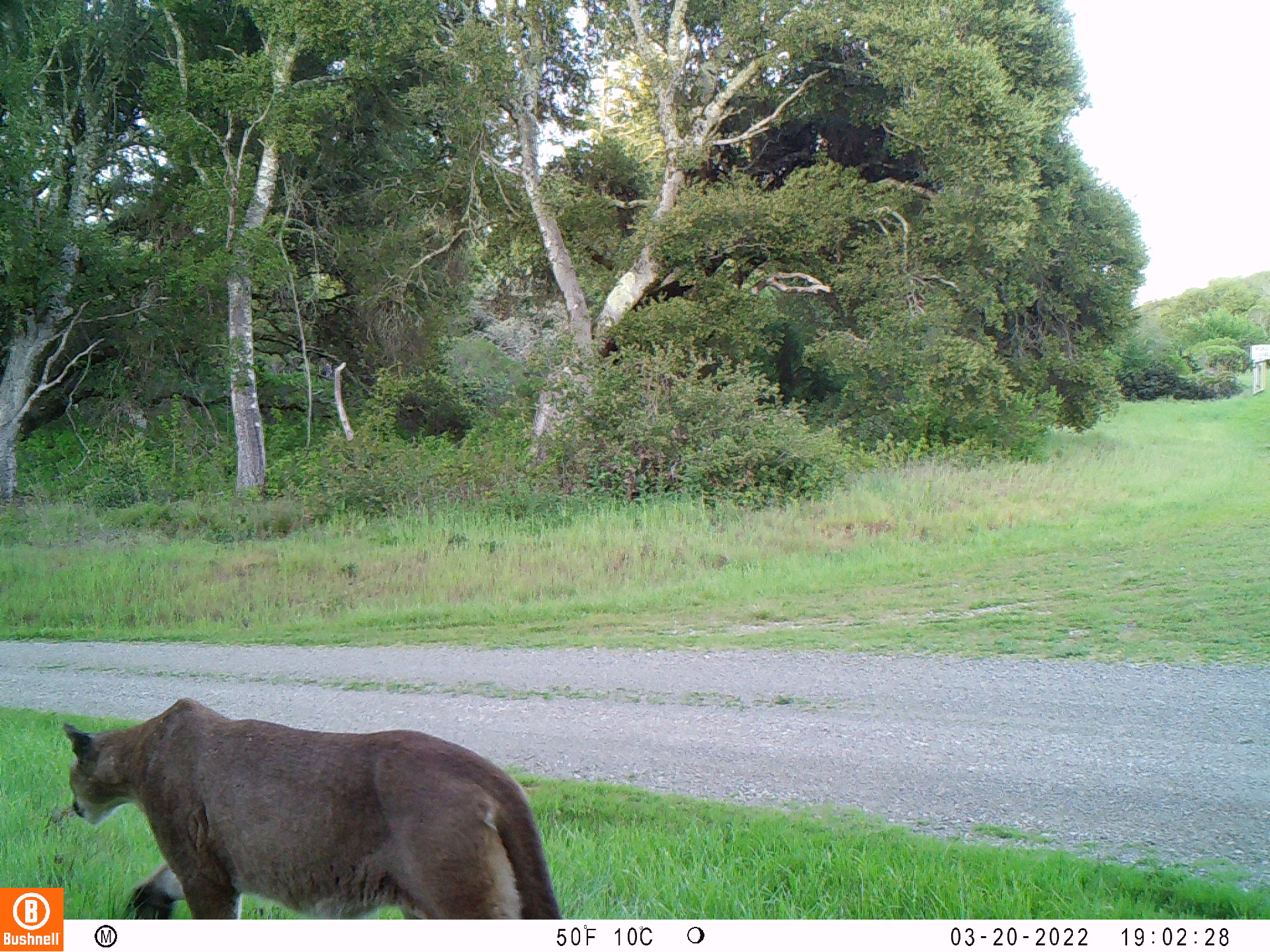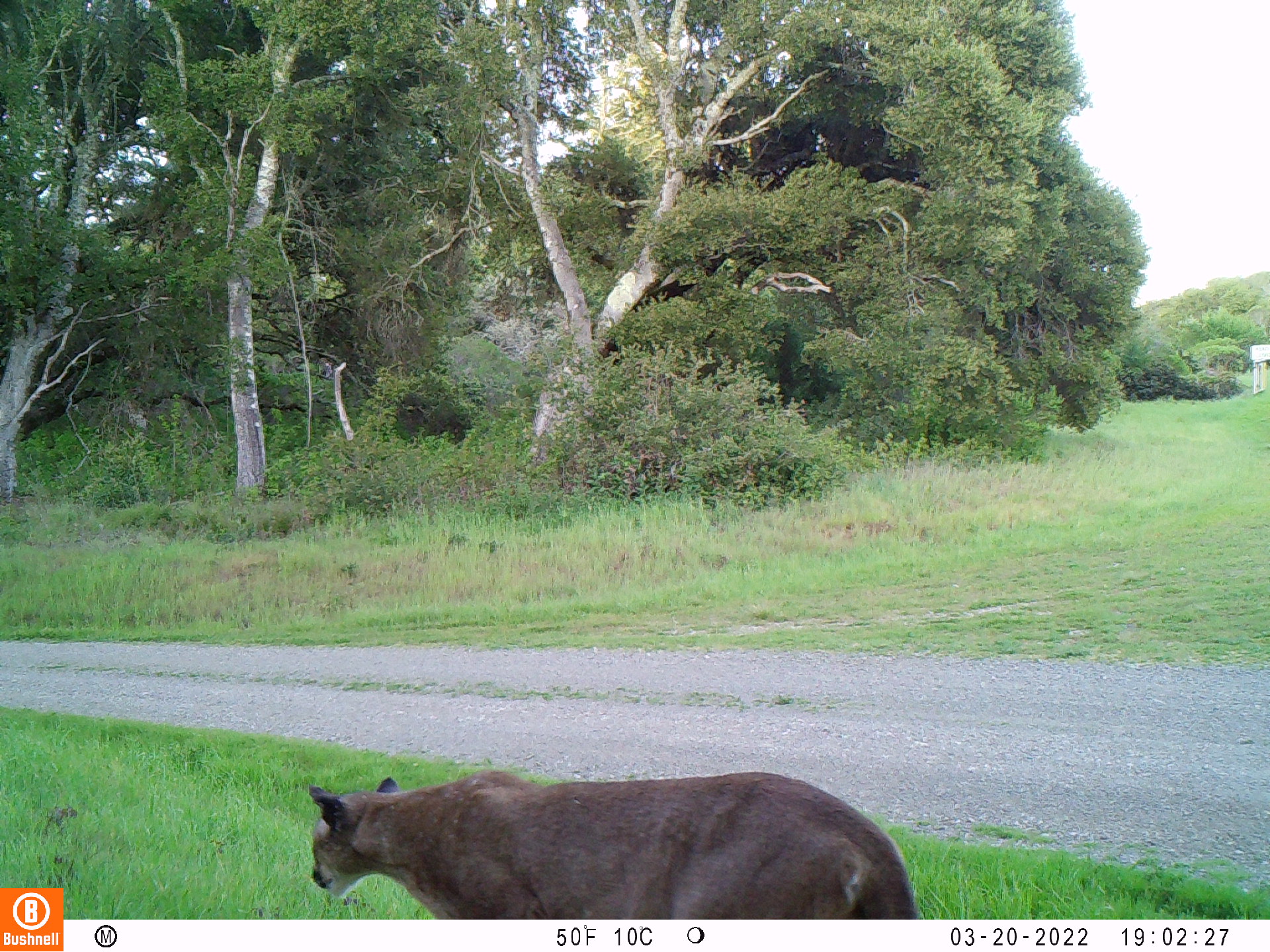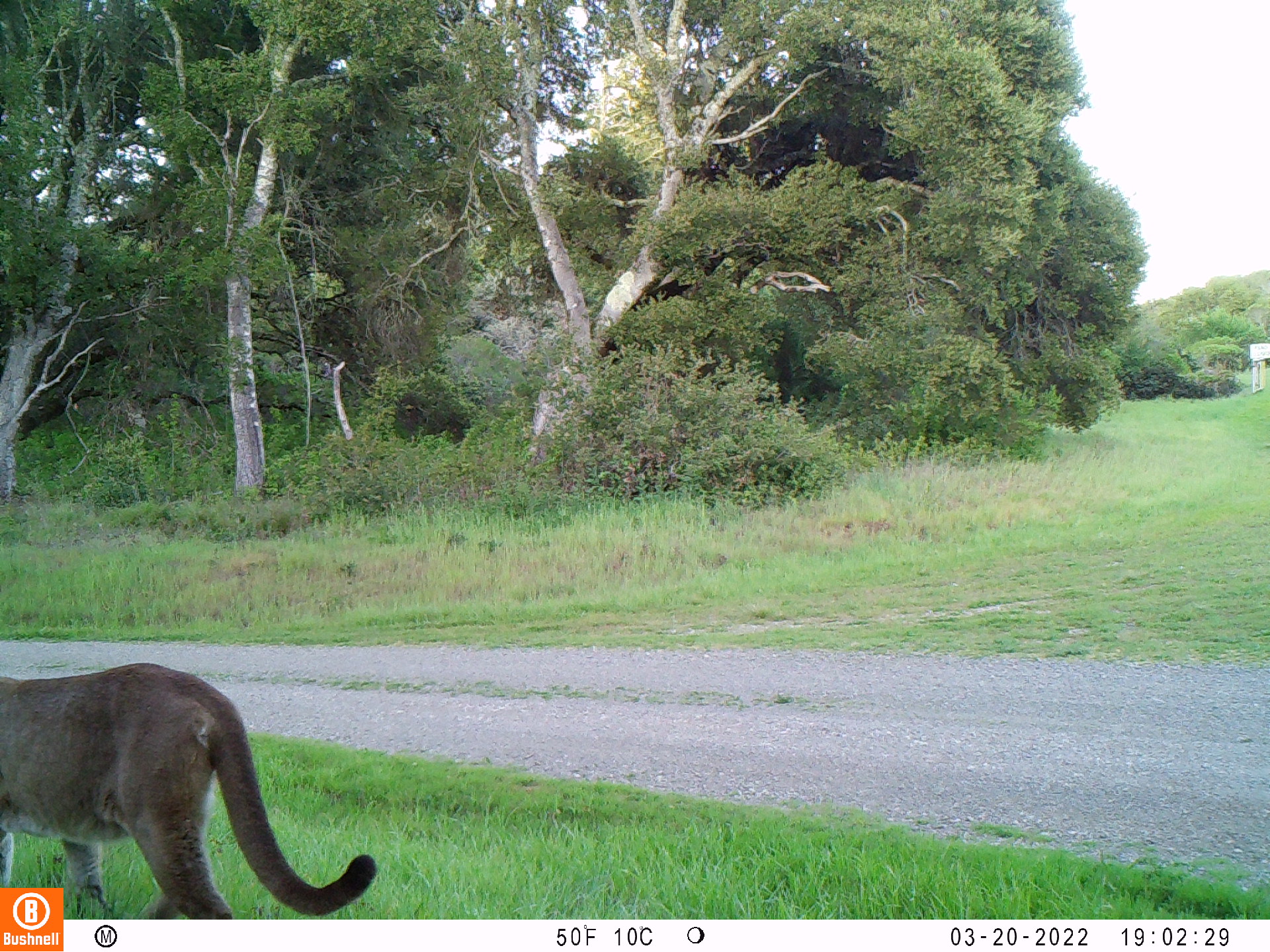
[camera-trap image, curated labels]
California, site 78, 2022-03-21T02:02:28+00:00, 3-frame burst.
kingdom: Animalia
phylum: Chordata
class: Mammalia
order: Carnivora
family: Felidae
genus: Puma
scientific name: Puma concolor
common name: puma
Puma (Puma concolor).